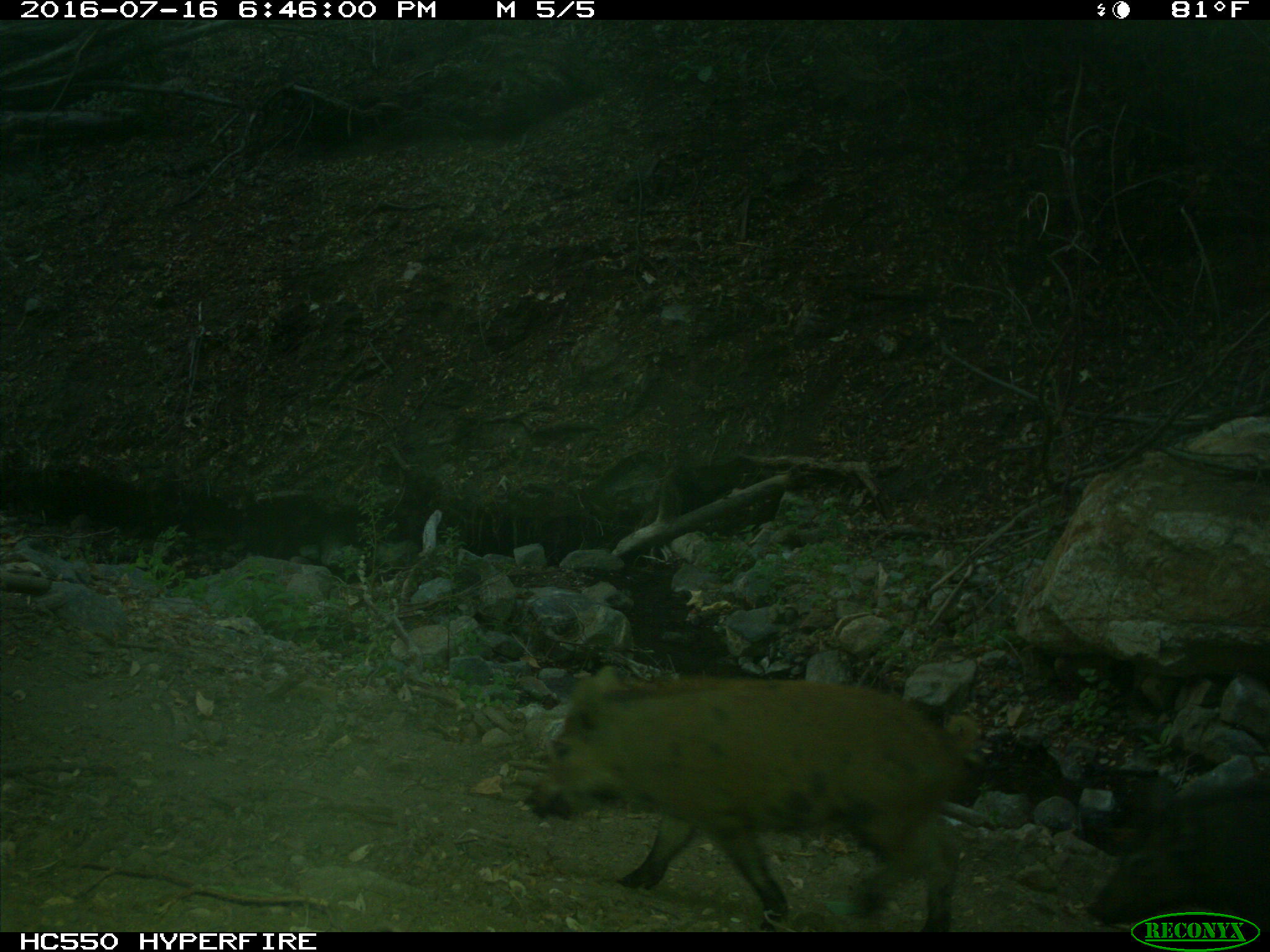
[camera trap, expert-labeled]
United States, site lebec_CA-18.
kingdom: Animalia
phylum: Chordata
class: Mammalia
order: Artiodactyla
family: Suidae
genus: Sus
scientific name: Sus scrofa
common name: wild boar